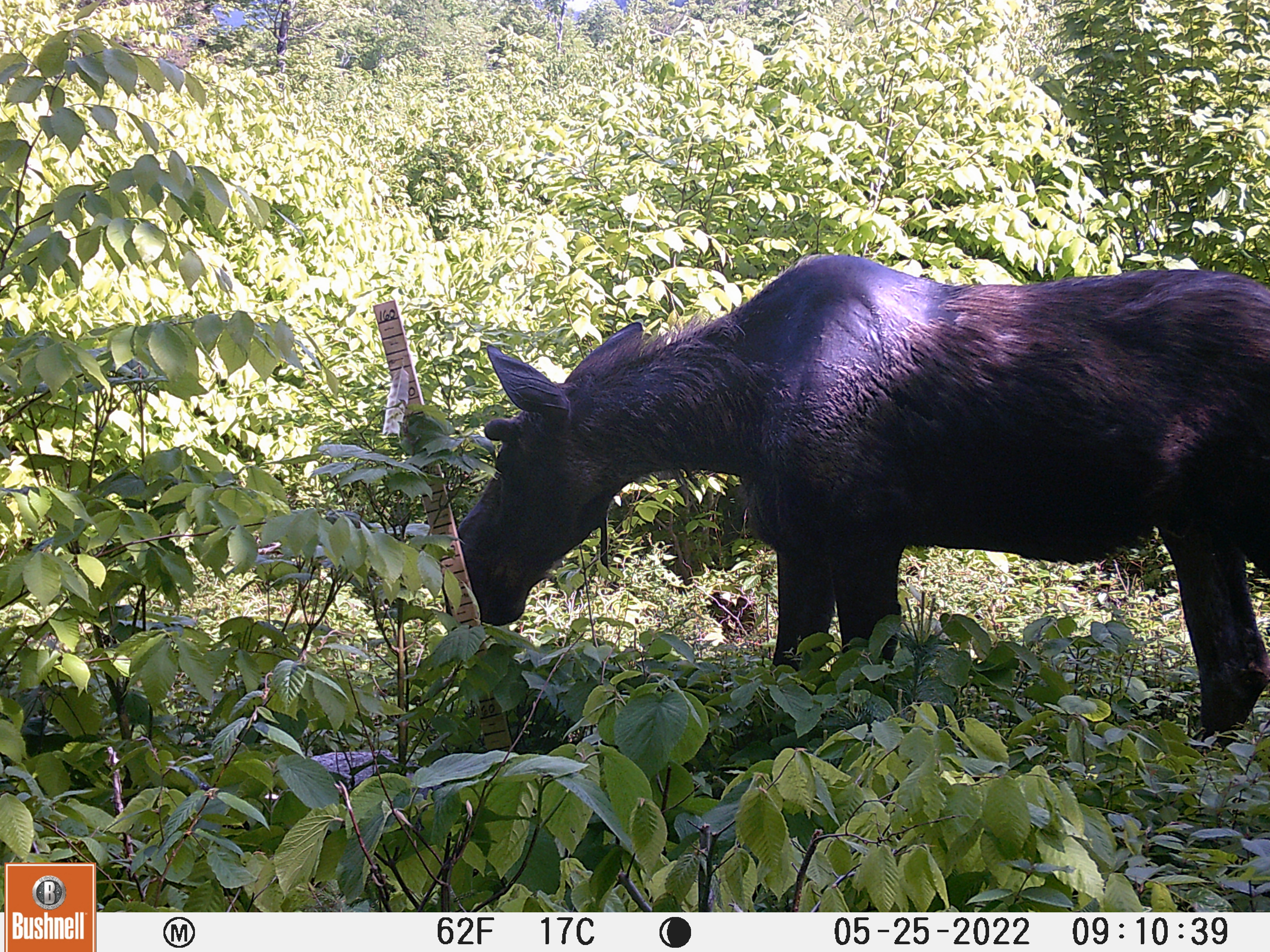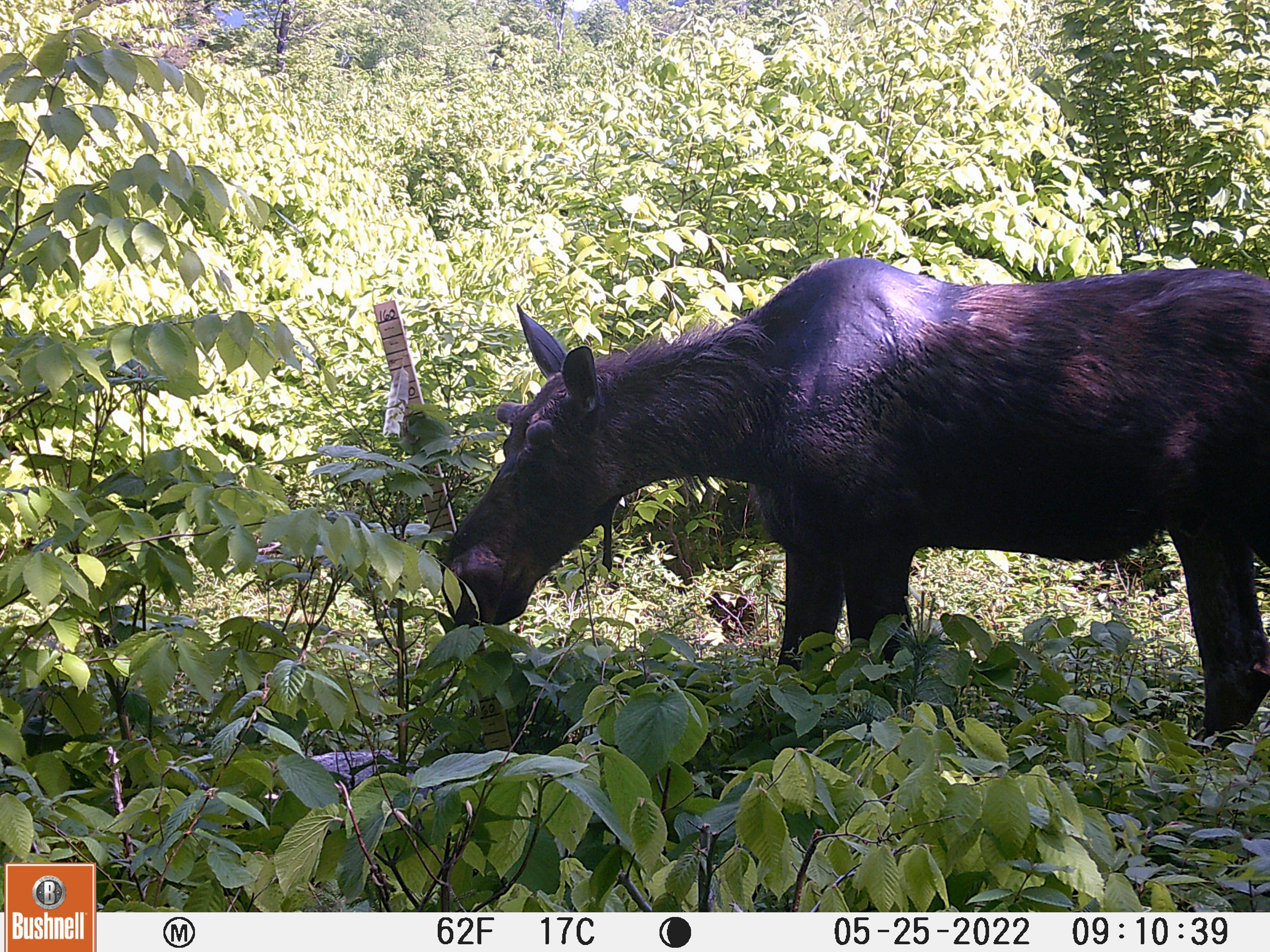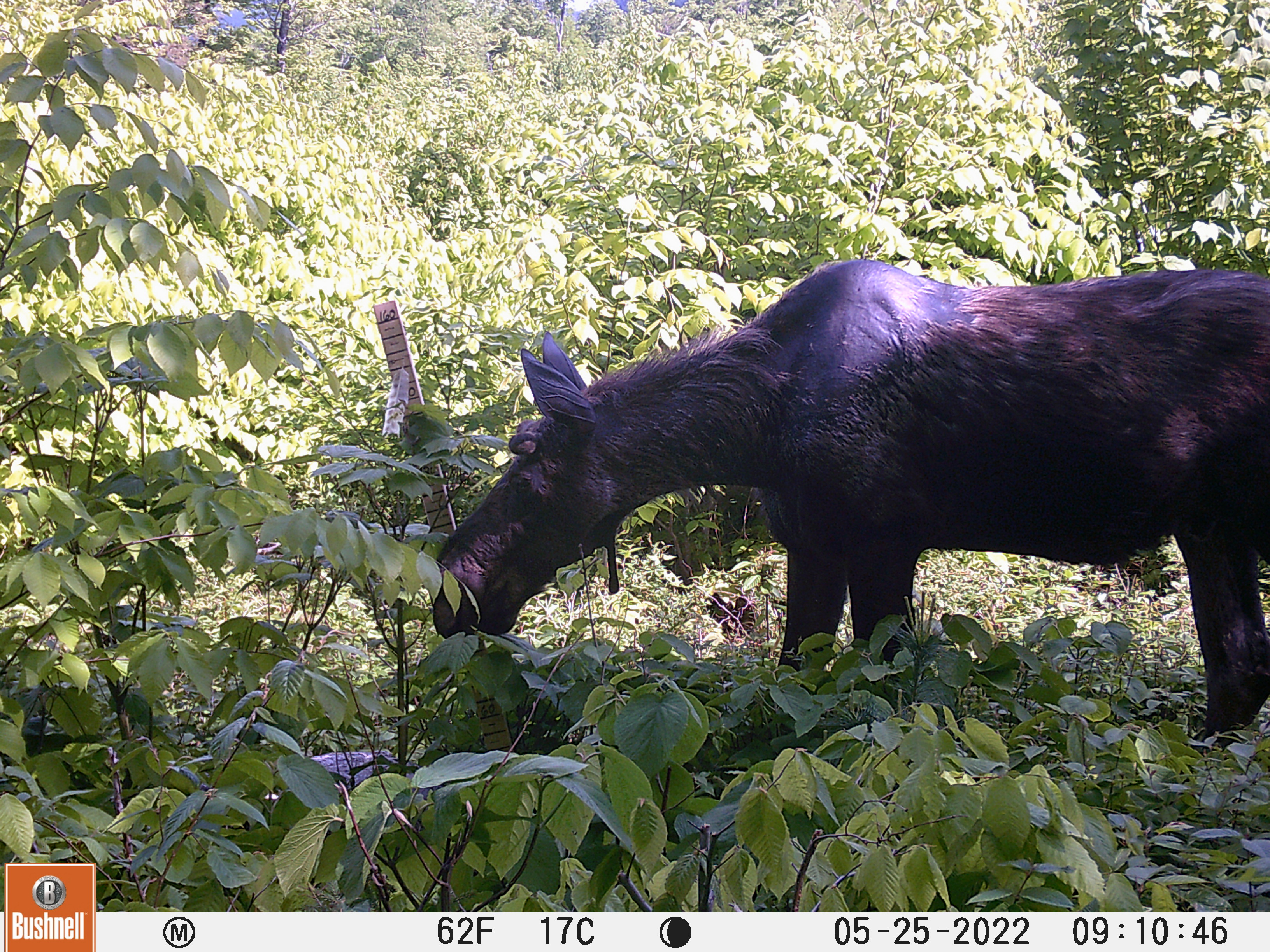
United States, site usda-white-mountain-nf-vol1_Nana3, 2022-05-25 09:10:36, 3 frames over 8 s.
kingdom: Animalia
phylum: Chordata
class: Mammalia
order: Artiodactyla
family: Cervidae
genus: Alces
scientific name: Alces alces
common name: moose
Moose (Alces alces).